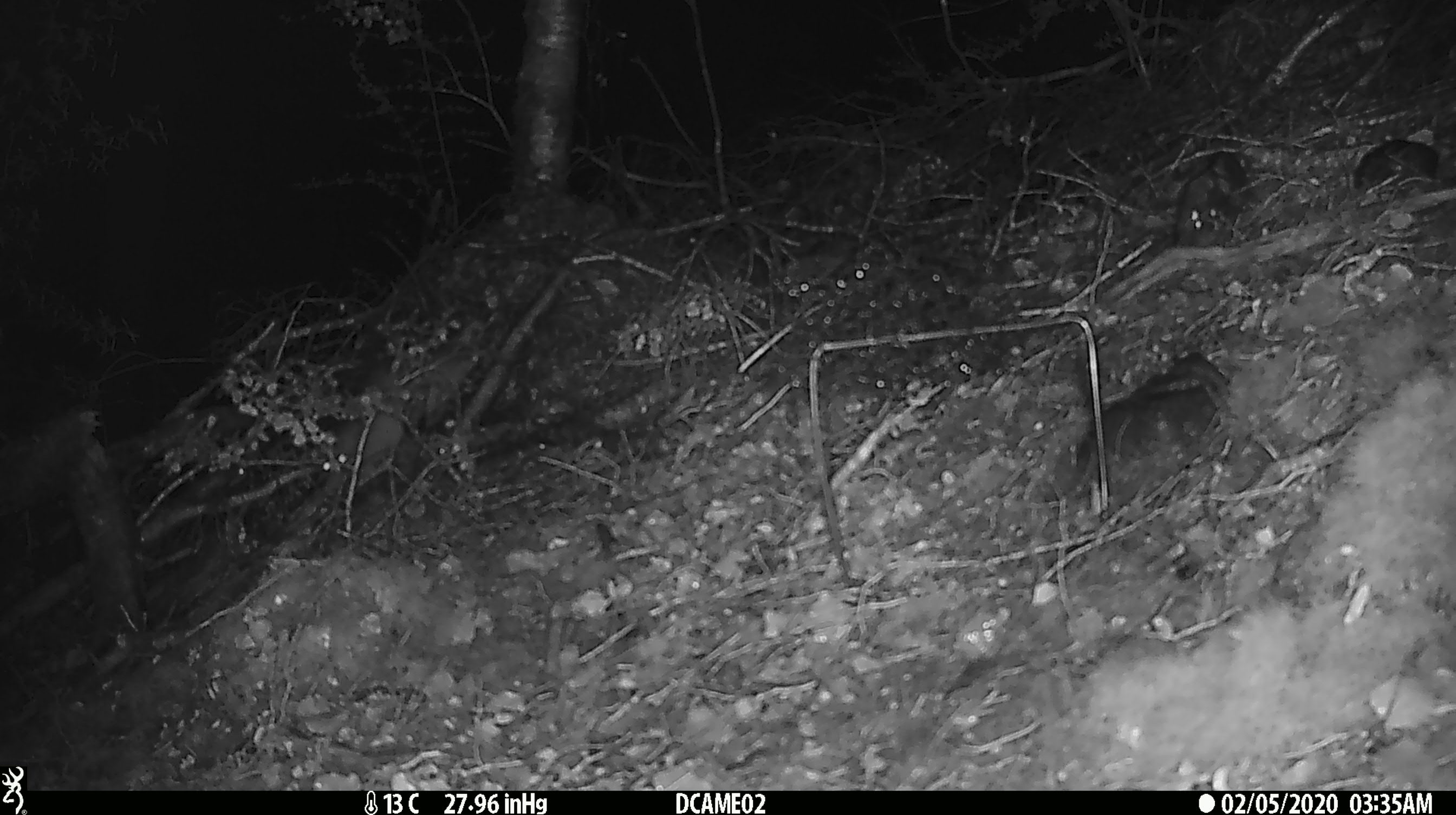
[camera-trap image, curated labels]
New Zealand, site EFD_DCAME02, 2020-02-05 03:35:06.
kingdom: Animalia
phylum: Chordata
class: Mammalia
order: Rodentia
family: Muridae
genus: Mus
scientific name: Mus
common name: mouse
Mouse (Mus).